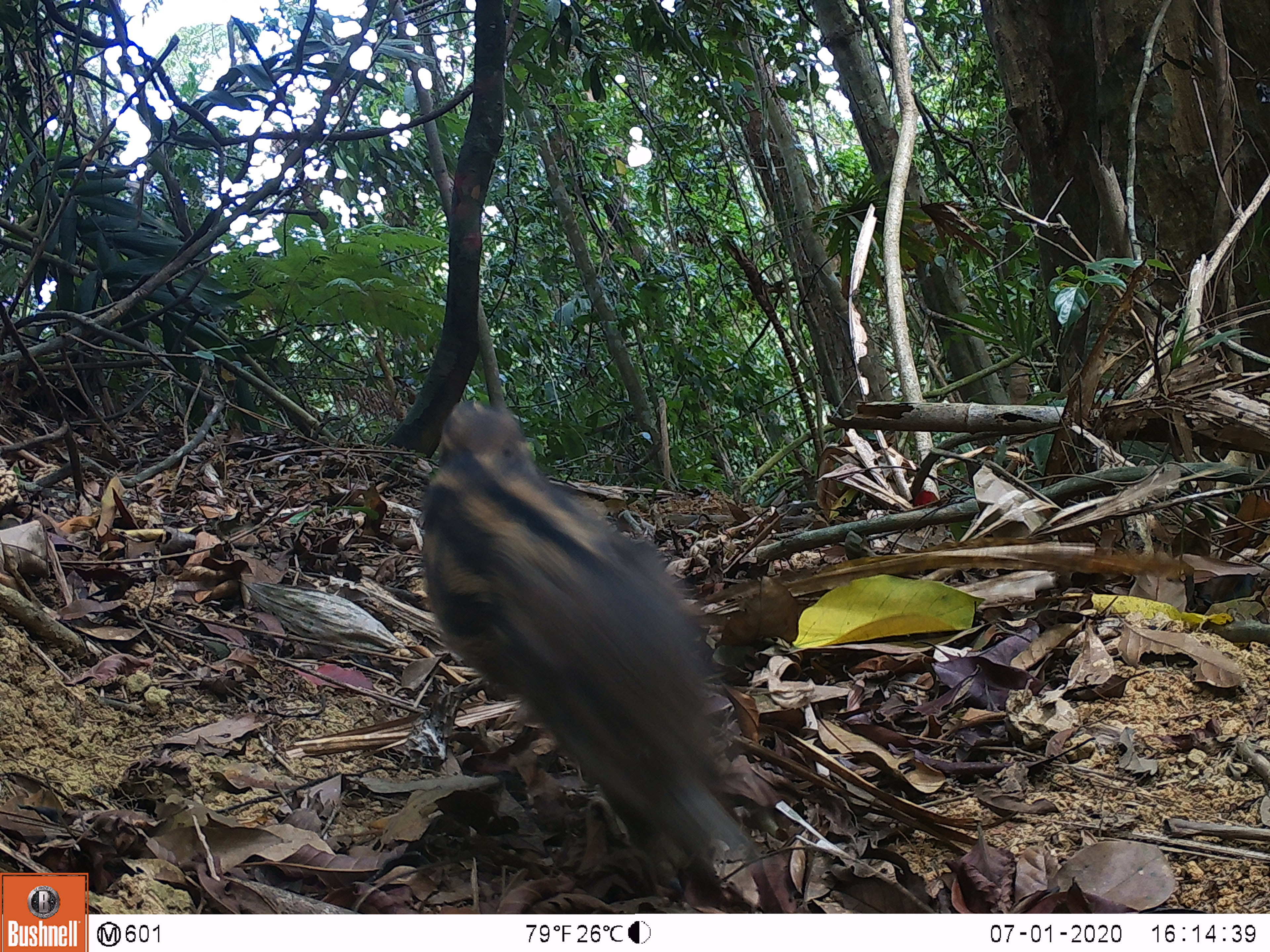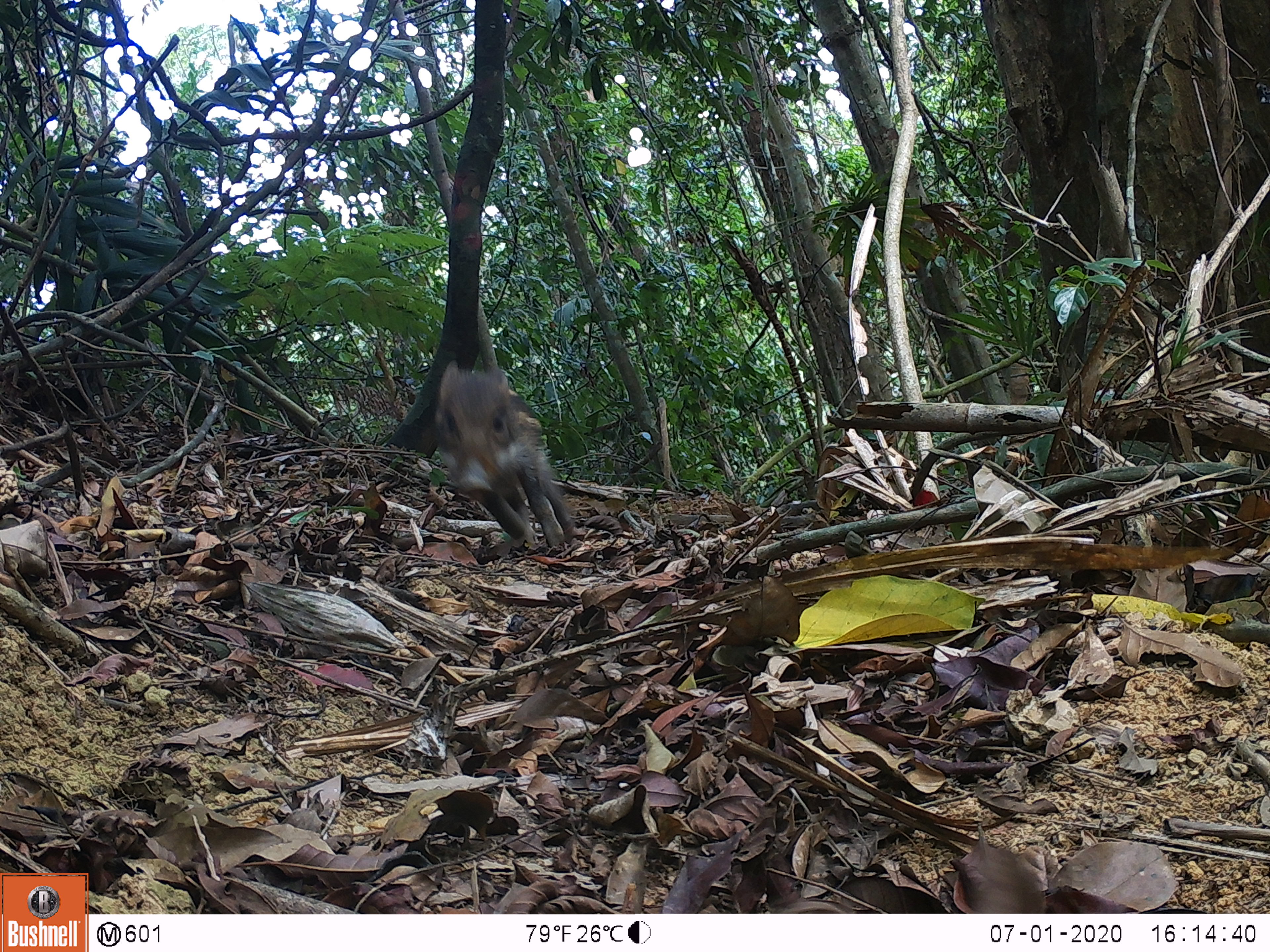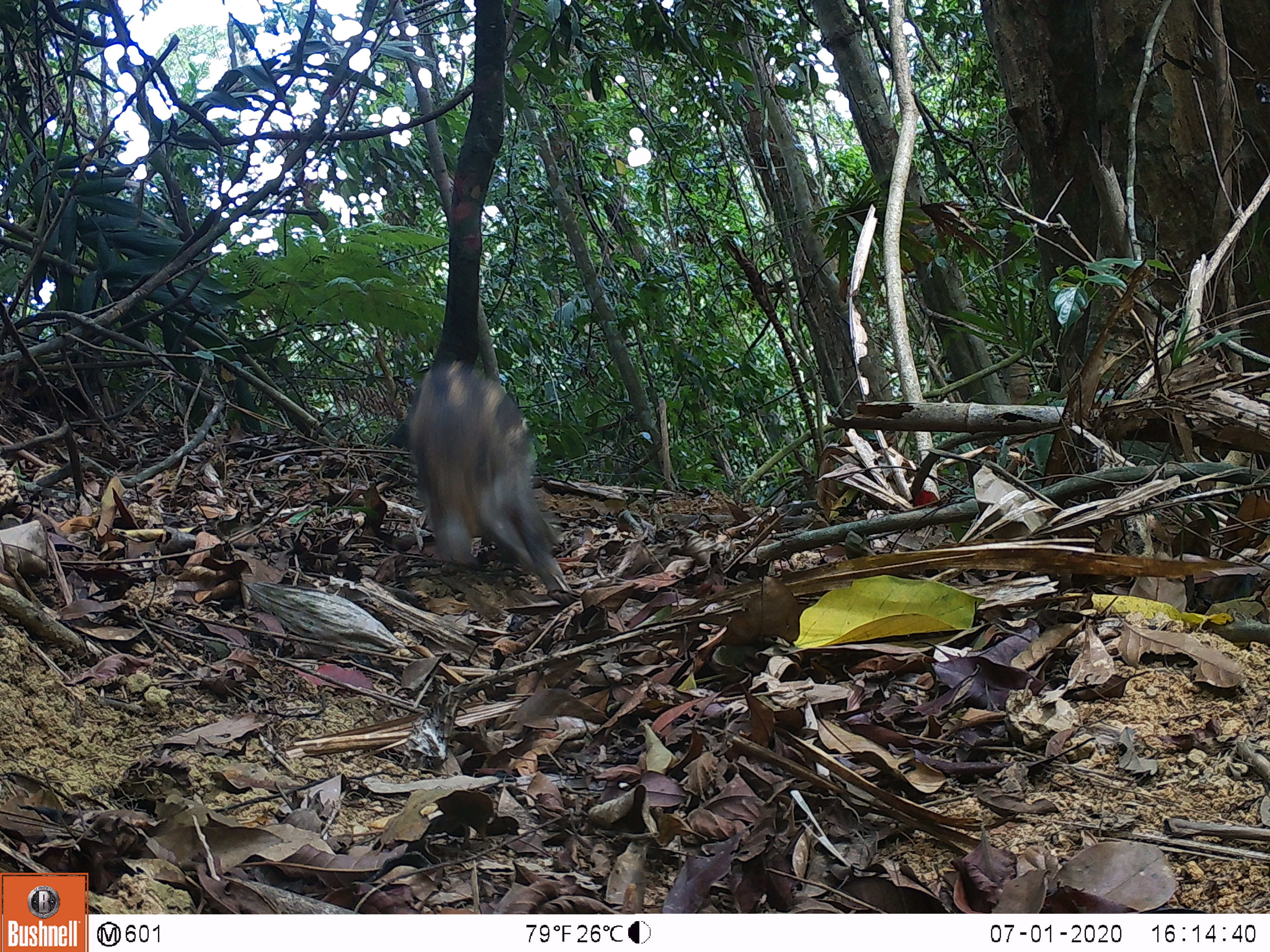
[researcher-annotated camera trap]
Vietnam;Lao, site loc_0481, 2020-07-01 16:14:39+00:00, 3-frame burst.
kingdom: Animalia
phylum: Chordata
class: Mammalia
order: Artiodactyla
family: Suidae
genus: Sus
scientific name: Sus scrofa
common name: eurasian wild pig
Eurasian wild pig (Sus scrofa). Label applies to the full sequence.